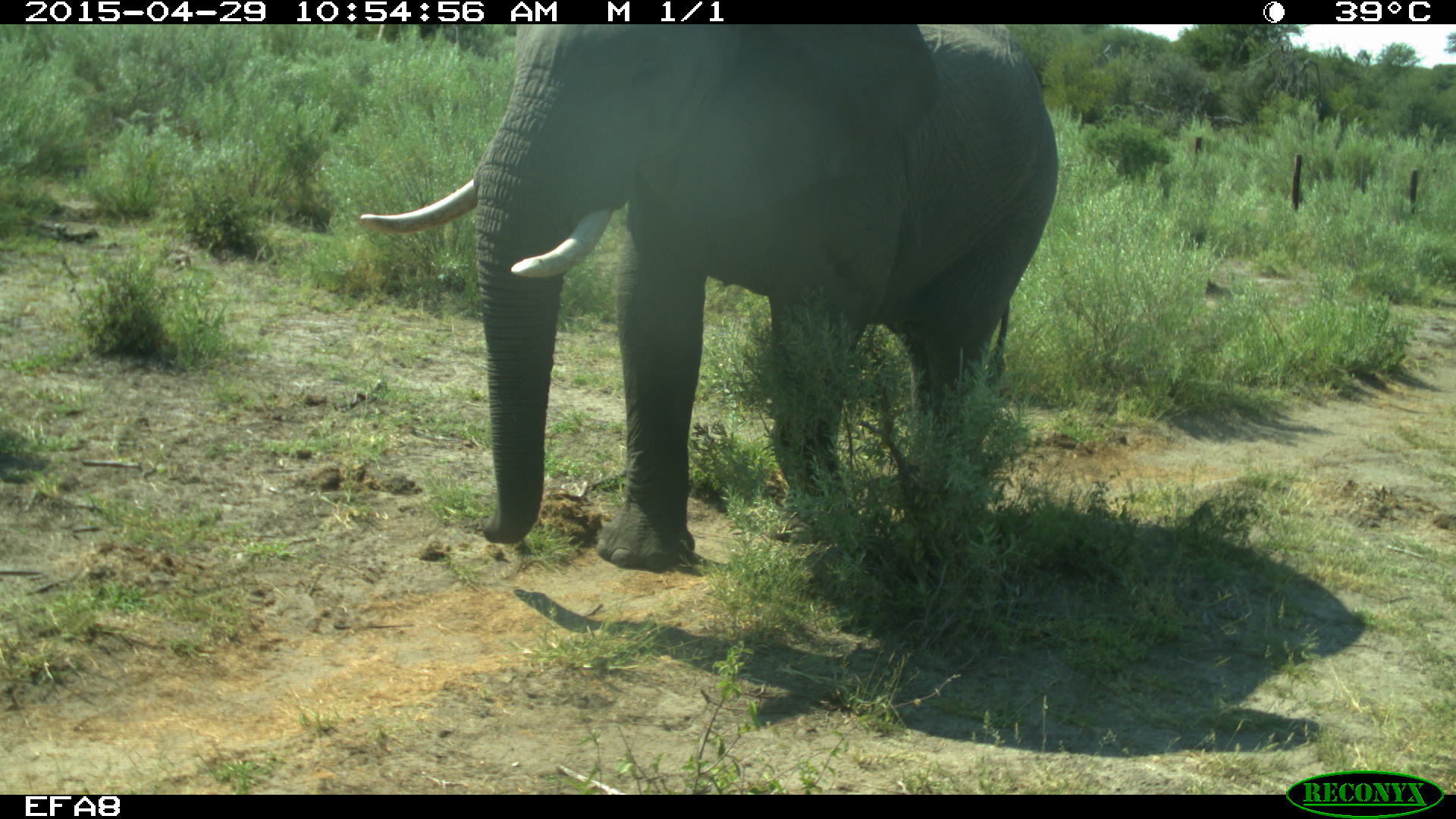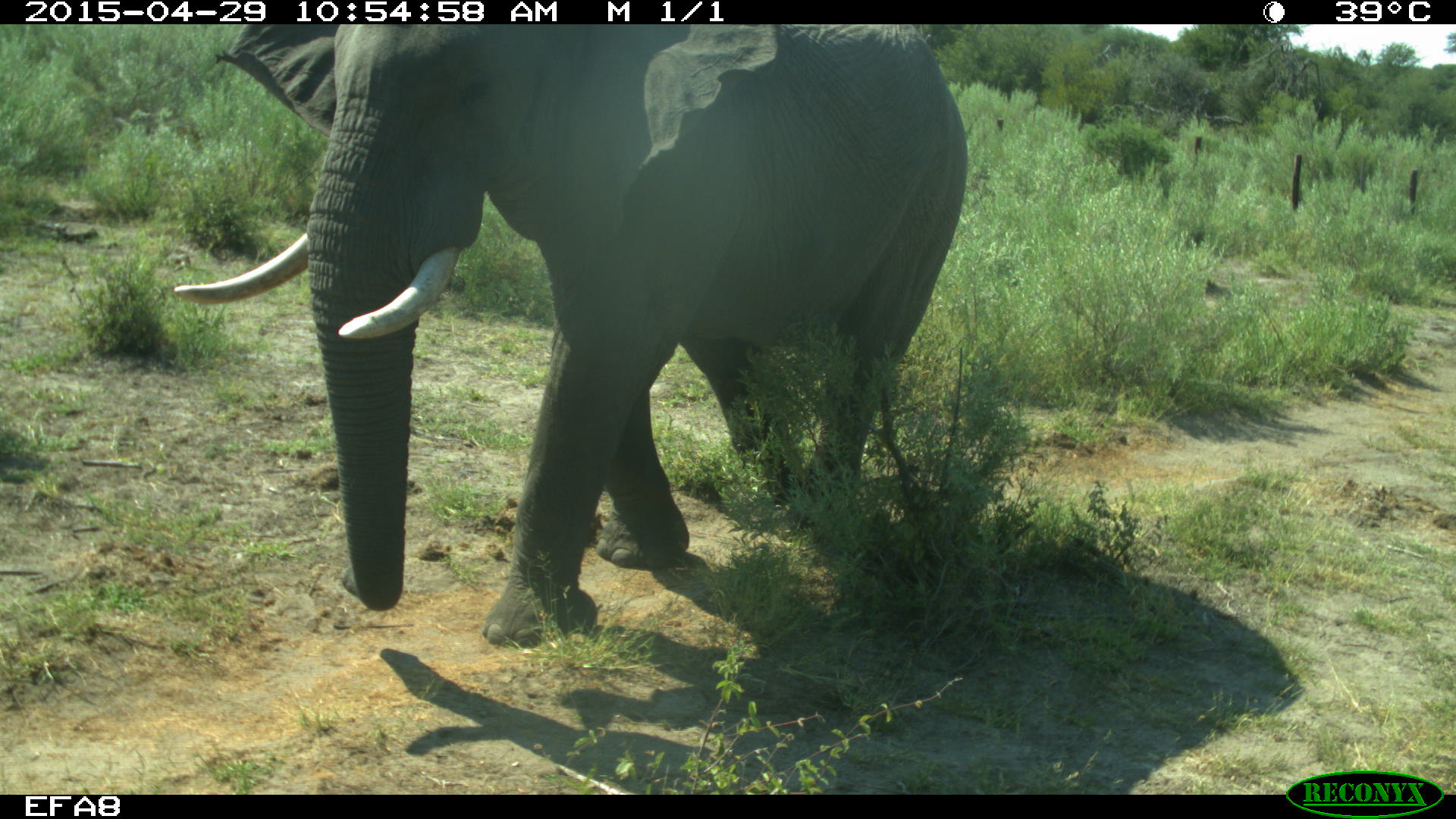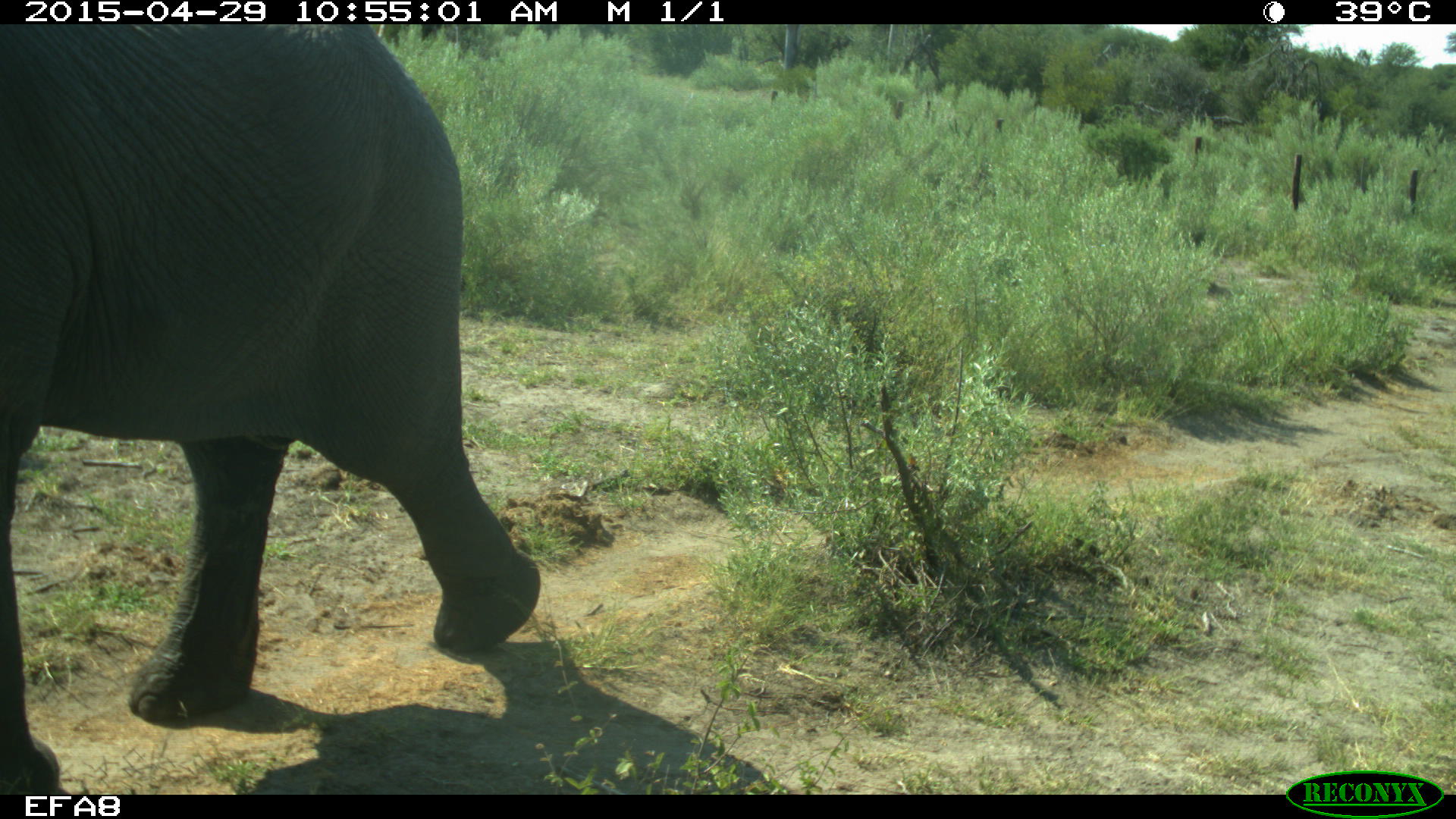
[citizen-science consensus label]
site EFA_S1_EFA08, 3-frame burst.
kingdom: Animalia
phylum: Chordata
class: Mammalia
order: Proboscidea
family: Elephantidae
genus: Loxodonta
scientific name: Loxodonta africana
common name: african bush elephant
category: elephant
Elephant (african bush elephant) (Loxodonta africana), count 1. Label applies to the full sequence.